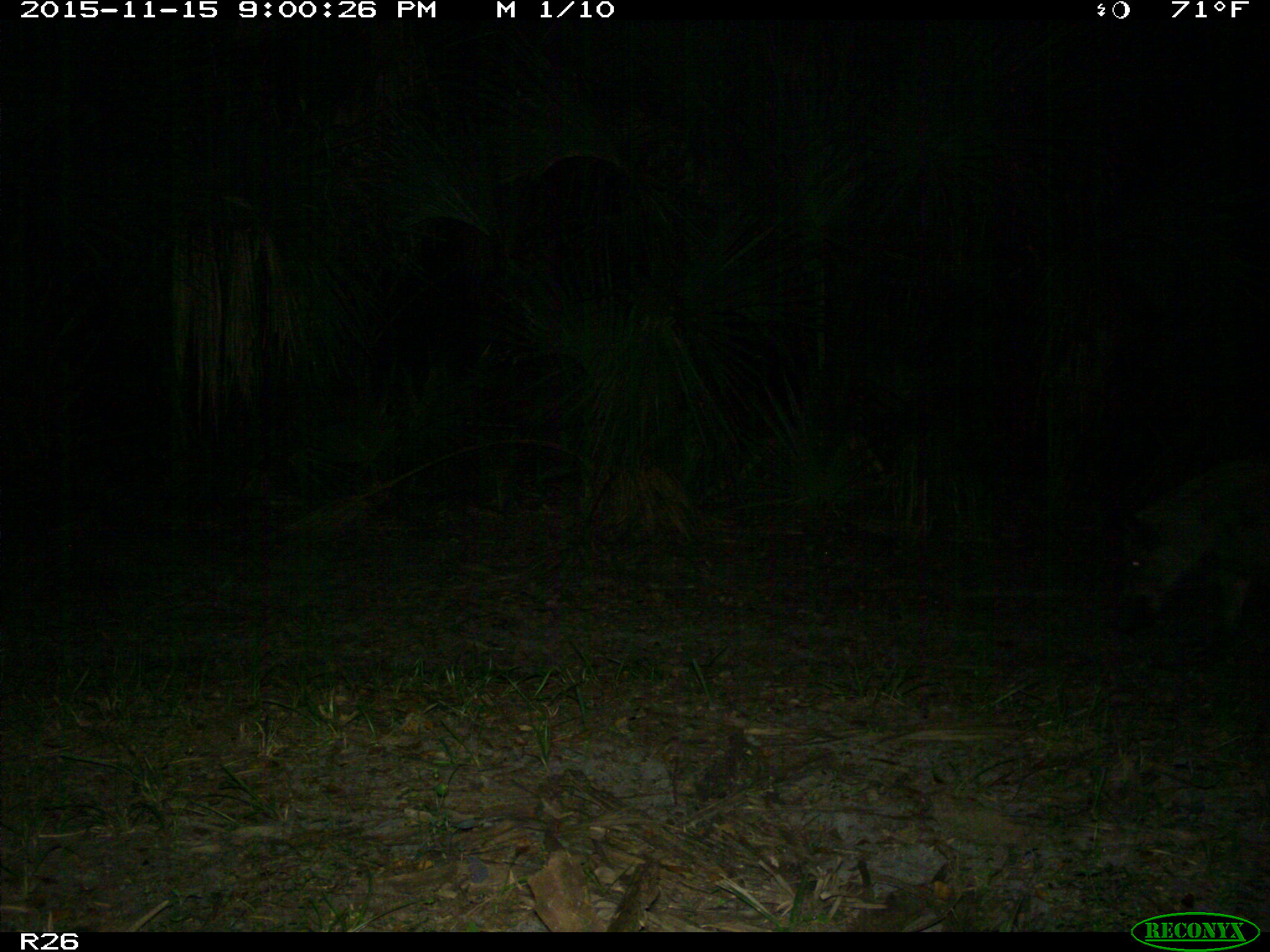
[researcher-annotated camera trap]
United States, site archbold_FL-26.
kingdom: Animalia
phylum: Chordata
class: Mammalia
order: Artiodactyla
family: Suidae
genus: Sus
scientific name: Sus scrofa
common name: wild boar